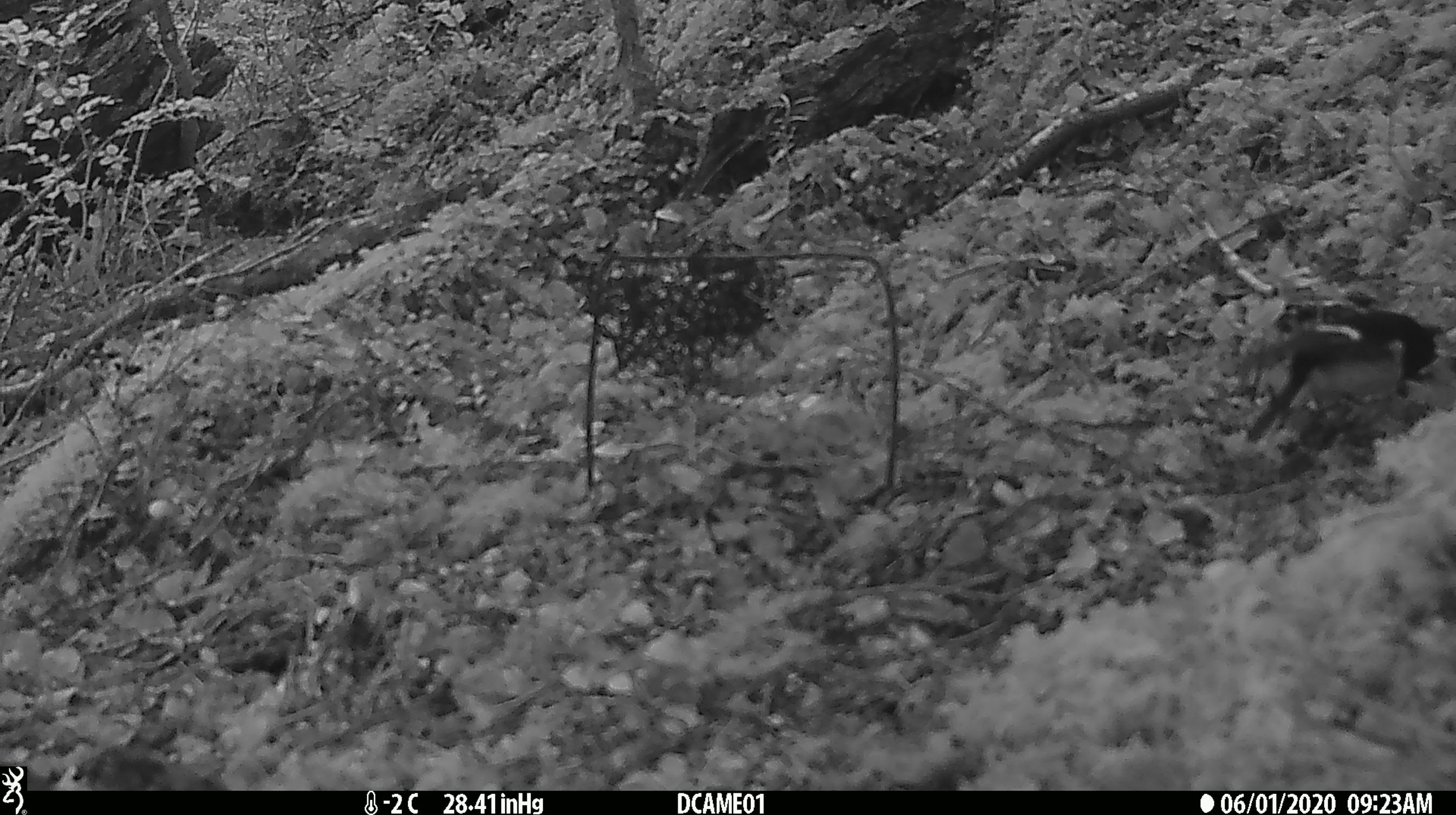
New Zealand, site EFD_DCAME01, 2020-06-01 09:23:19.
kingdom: Animalia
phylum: Chordata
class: Aves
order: Passeriformes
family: Petroicidae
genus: Petroica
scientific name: Petroica macrocephala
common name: tomtit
Tomtit (Petroica macrocephala).